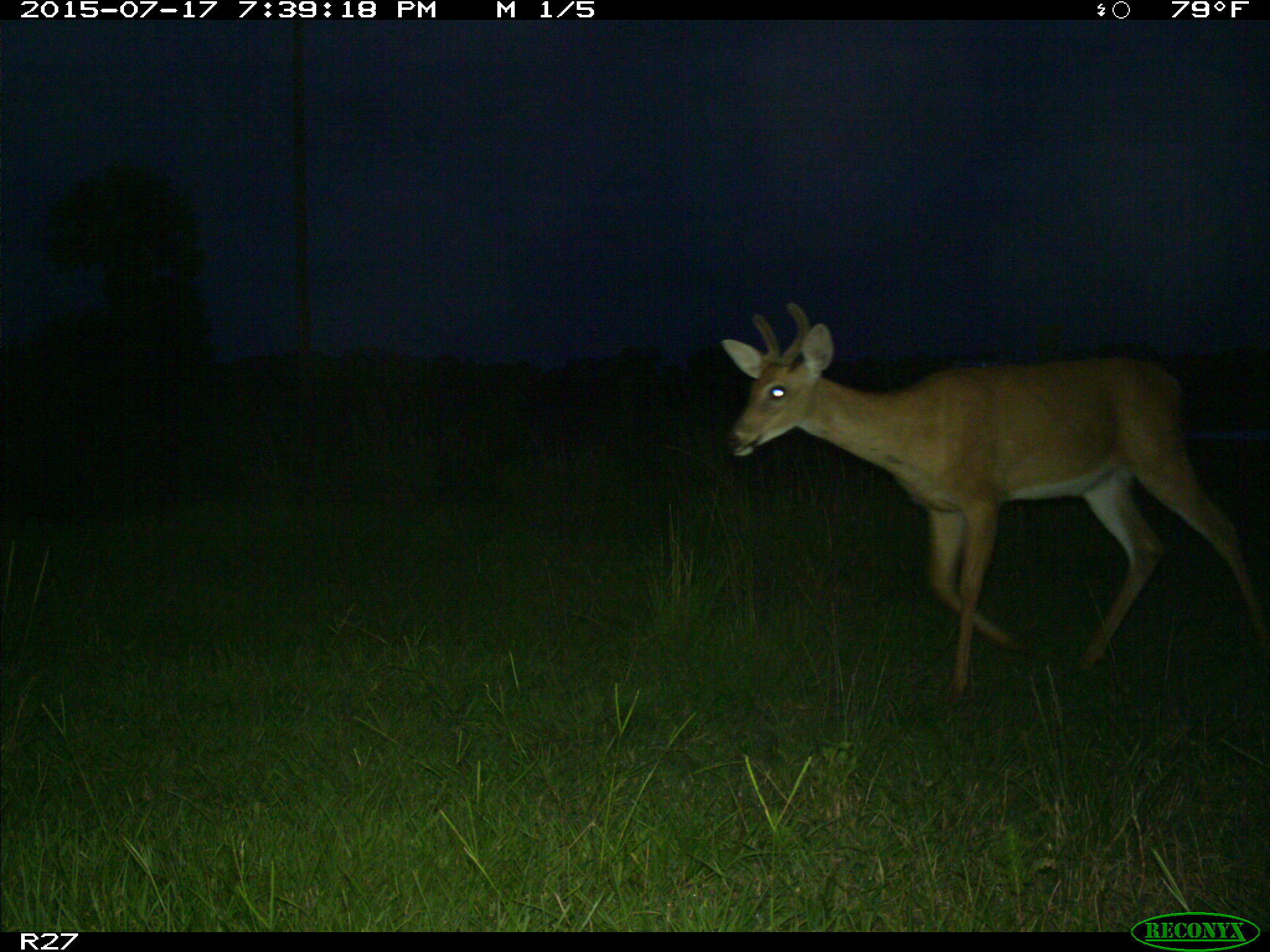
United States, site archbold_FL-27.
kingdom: Animalia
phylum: Chordata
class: Mammalia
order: Artiodactyla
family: Cervidae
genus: Odocoileus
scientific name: Odocoileus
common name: deer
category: unidentified deer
Unidentified deer (deer) (Odocoileus).